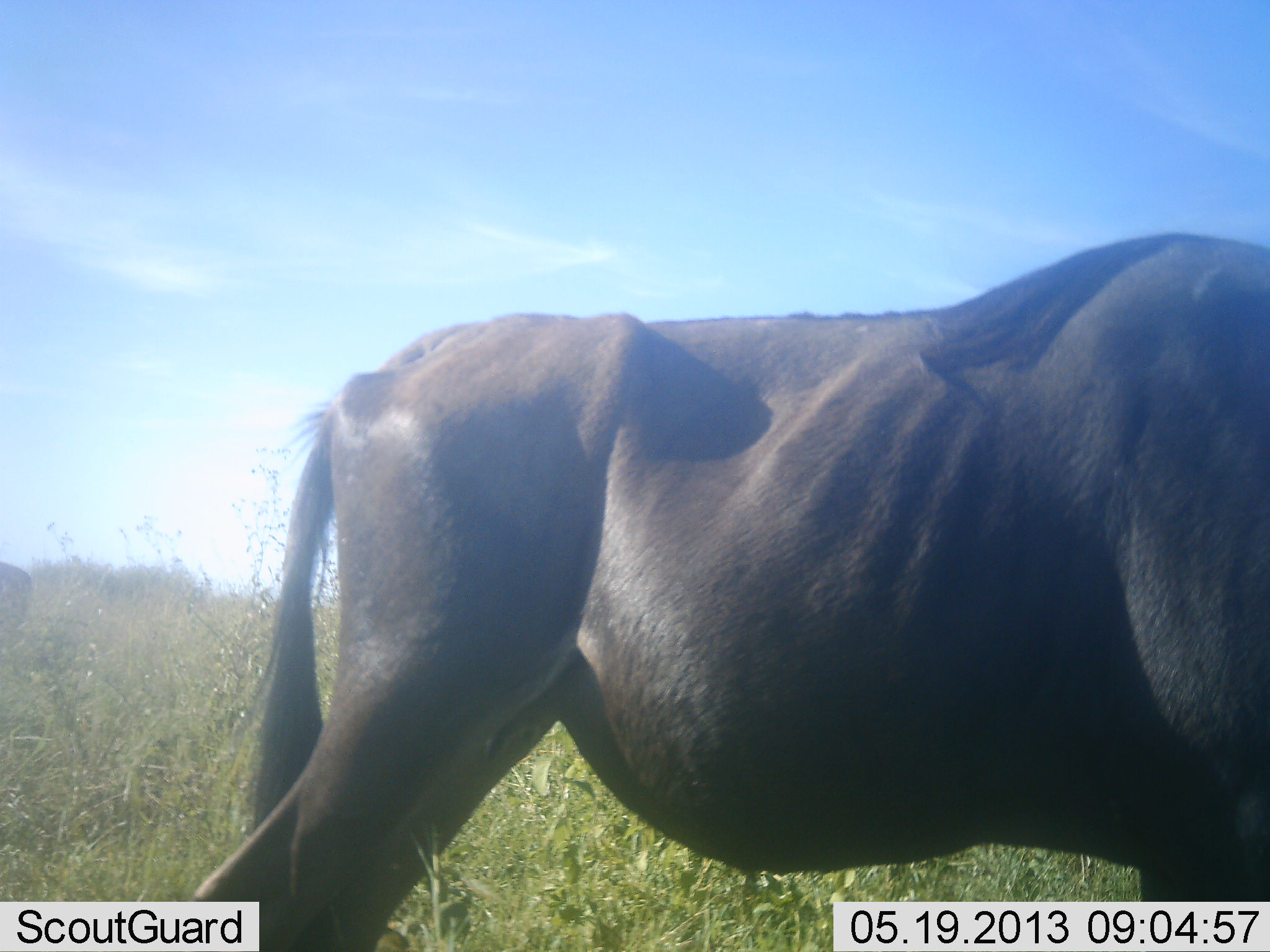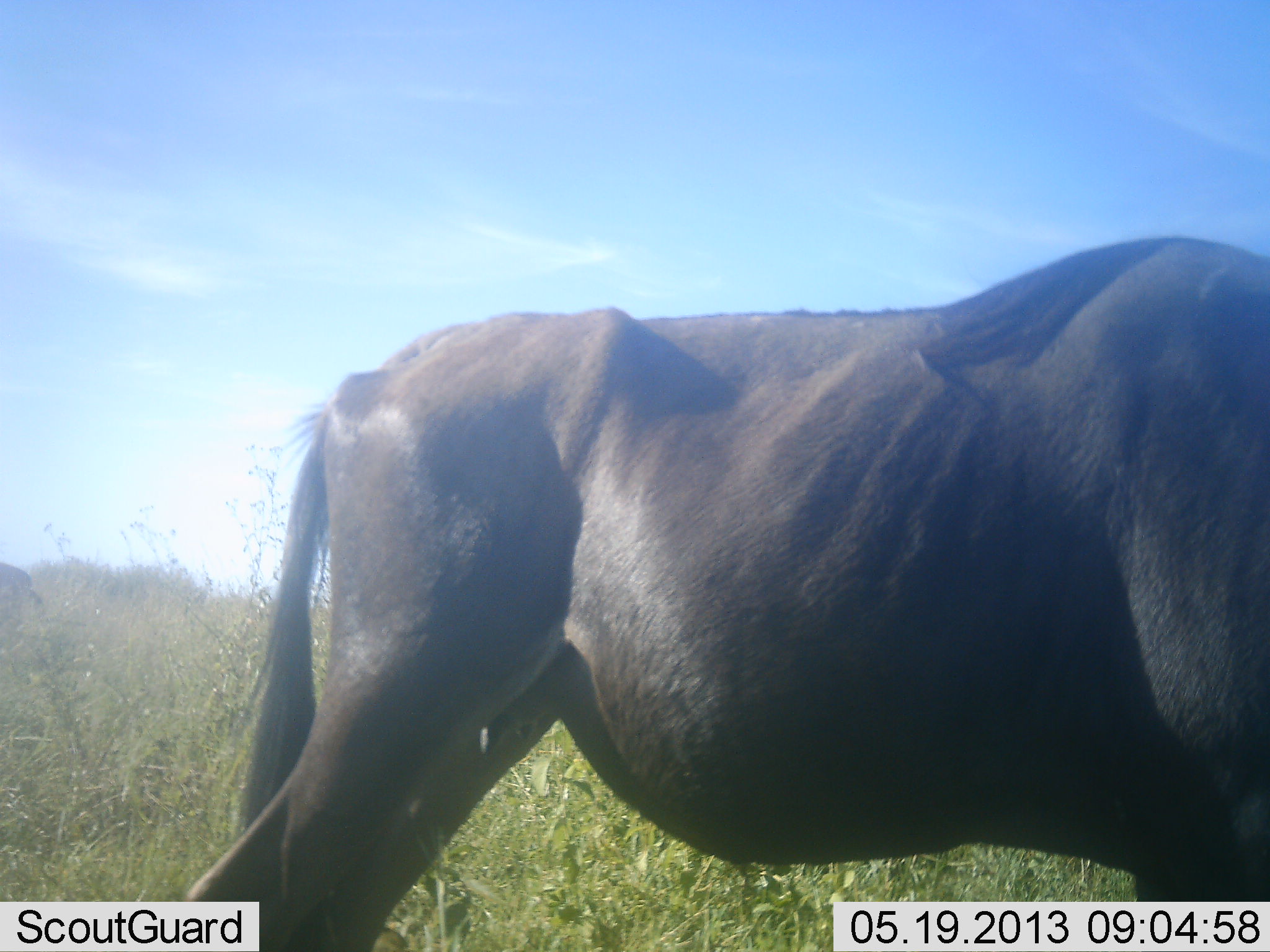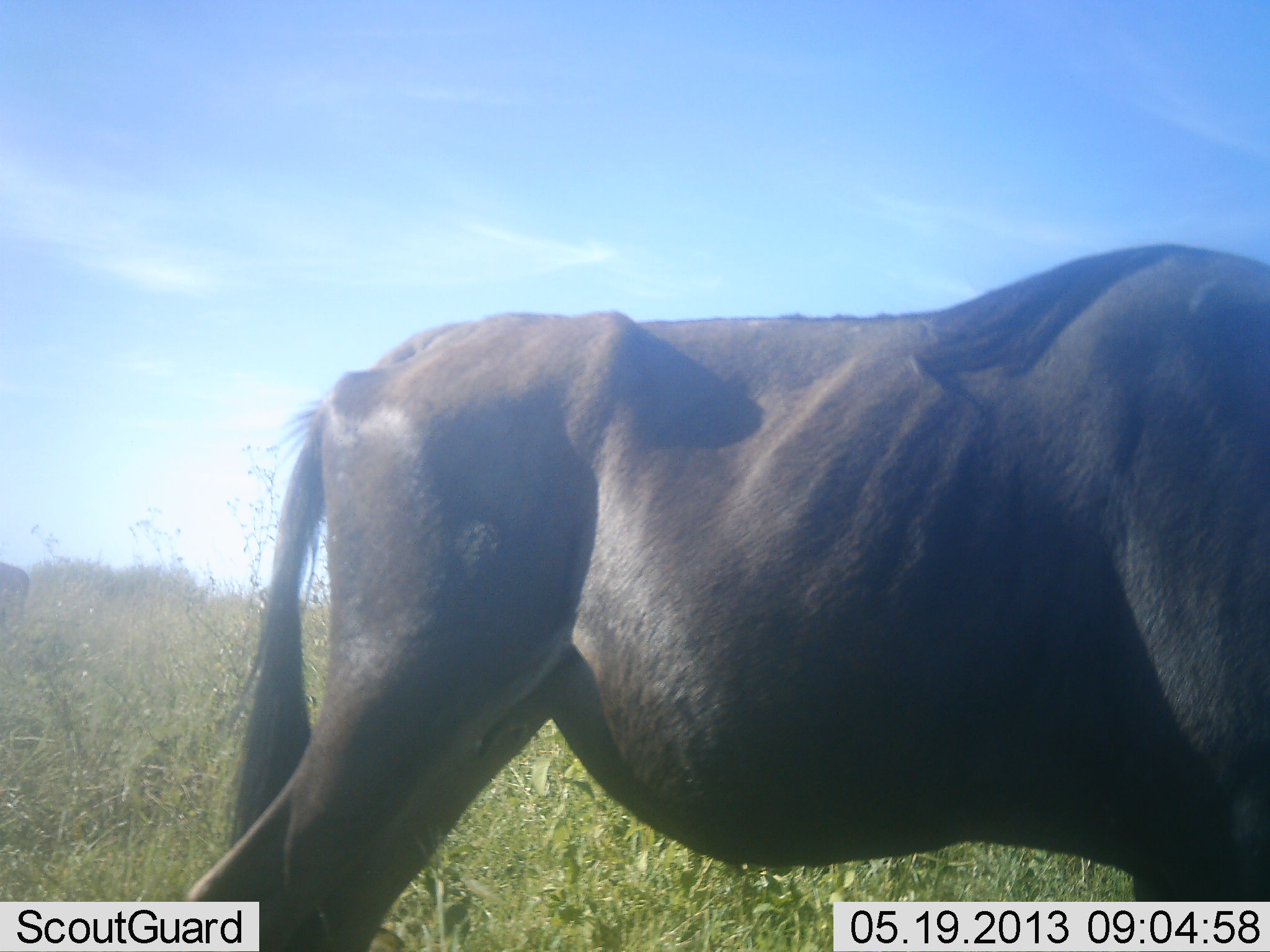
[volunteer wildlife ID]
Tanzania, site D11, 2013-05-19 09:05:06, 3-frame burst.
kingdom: Animalia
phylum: Chordata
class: Mammalia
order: Artiodactyla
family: Bovidae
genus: Connochaetes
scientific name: Connochaetes taurinus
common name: blue wildebeest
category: wildebeest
Wildebeest (blue wildebeest) (Connochaetes taurinus), count 1. Behavior (volunteer vote fractions): standing 80%, resting 0%, moving 10%, interacting 0%. Young present (vote fraction): 0%. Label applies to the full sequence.